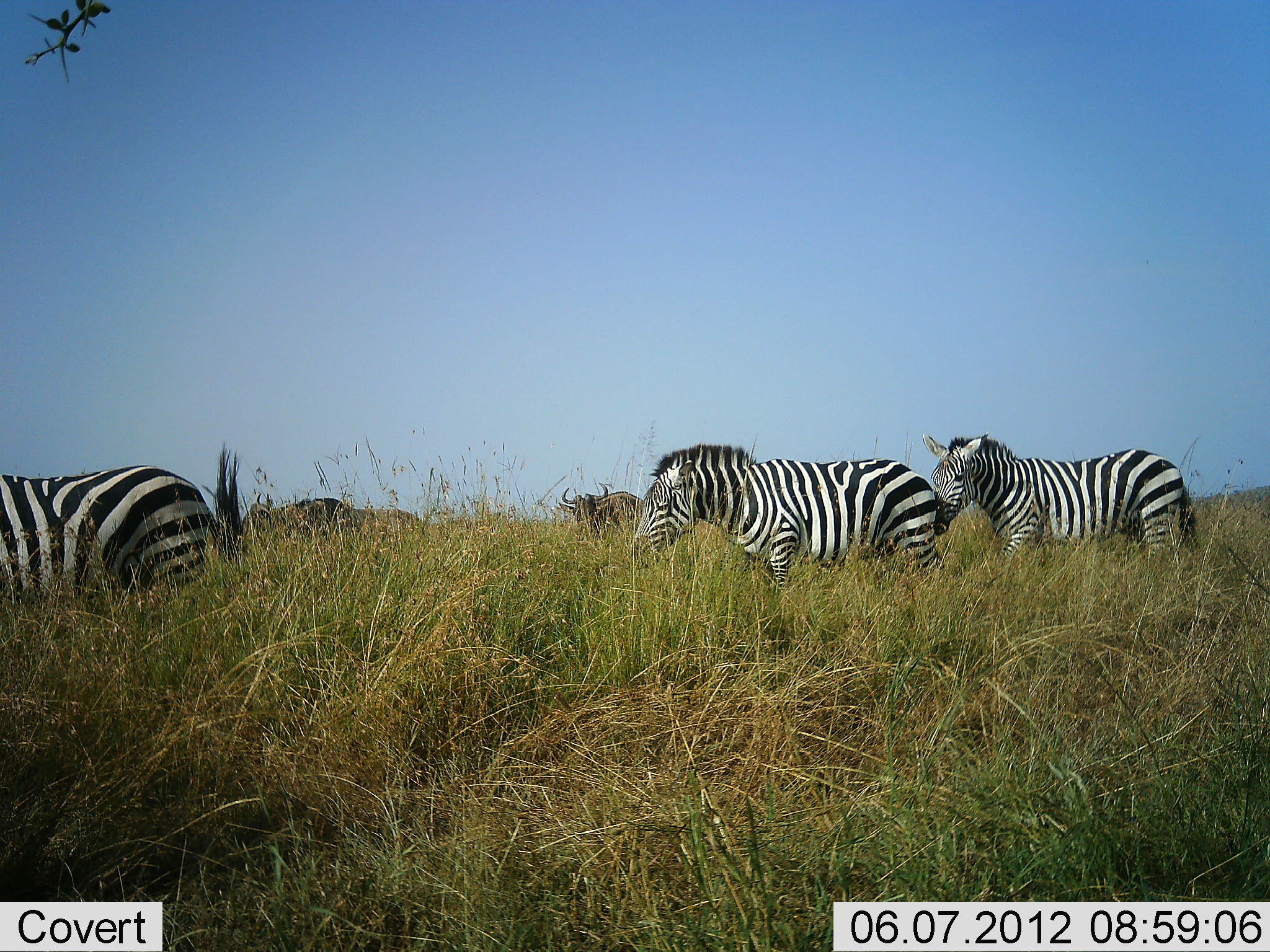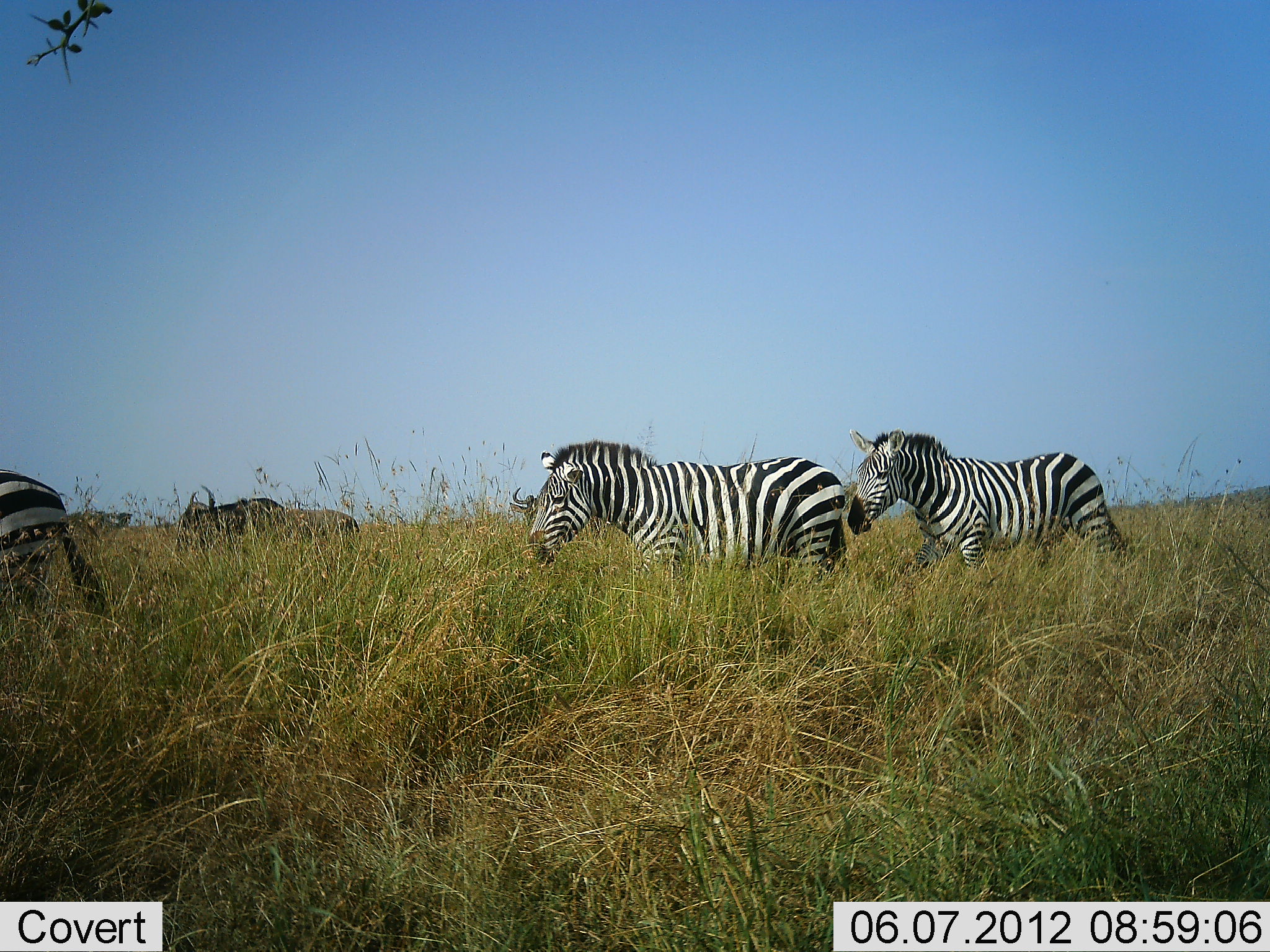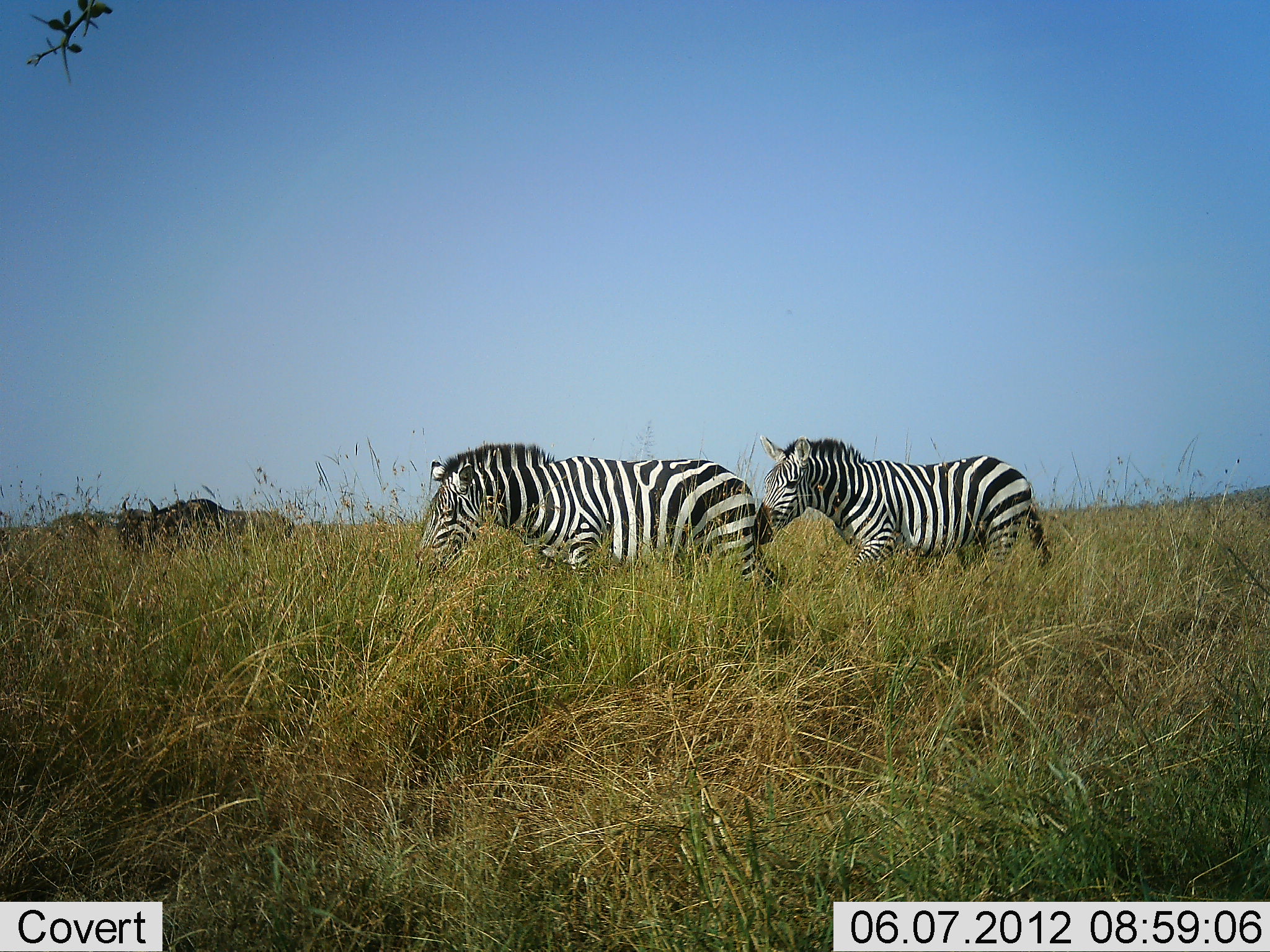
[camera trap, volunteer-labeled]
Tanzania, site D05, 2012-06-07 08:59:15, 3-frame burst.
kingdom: Animalia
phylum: Chordata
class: Mammalia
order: Artiodactyla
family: Bovidae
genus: Connochaetes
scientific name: Connochaetes taurinus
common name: blue wildebeest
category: wildebeest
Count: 2.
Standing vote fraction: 20%.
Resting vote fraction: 0%.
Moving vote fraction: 100%.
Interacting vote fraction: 0%.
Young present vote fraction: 0%.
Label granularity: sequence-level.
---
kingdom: Animalia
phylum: Chordata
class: Mammalia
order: Perissodactyla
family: Equidae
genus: Equus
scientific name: Equus quagga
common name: plains zebra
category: zebra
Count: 3.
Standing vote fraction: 15%.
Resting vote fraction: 0%.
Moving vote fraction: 92%.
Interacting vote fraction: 0%.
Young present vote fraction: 0%.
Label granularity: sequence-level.